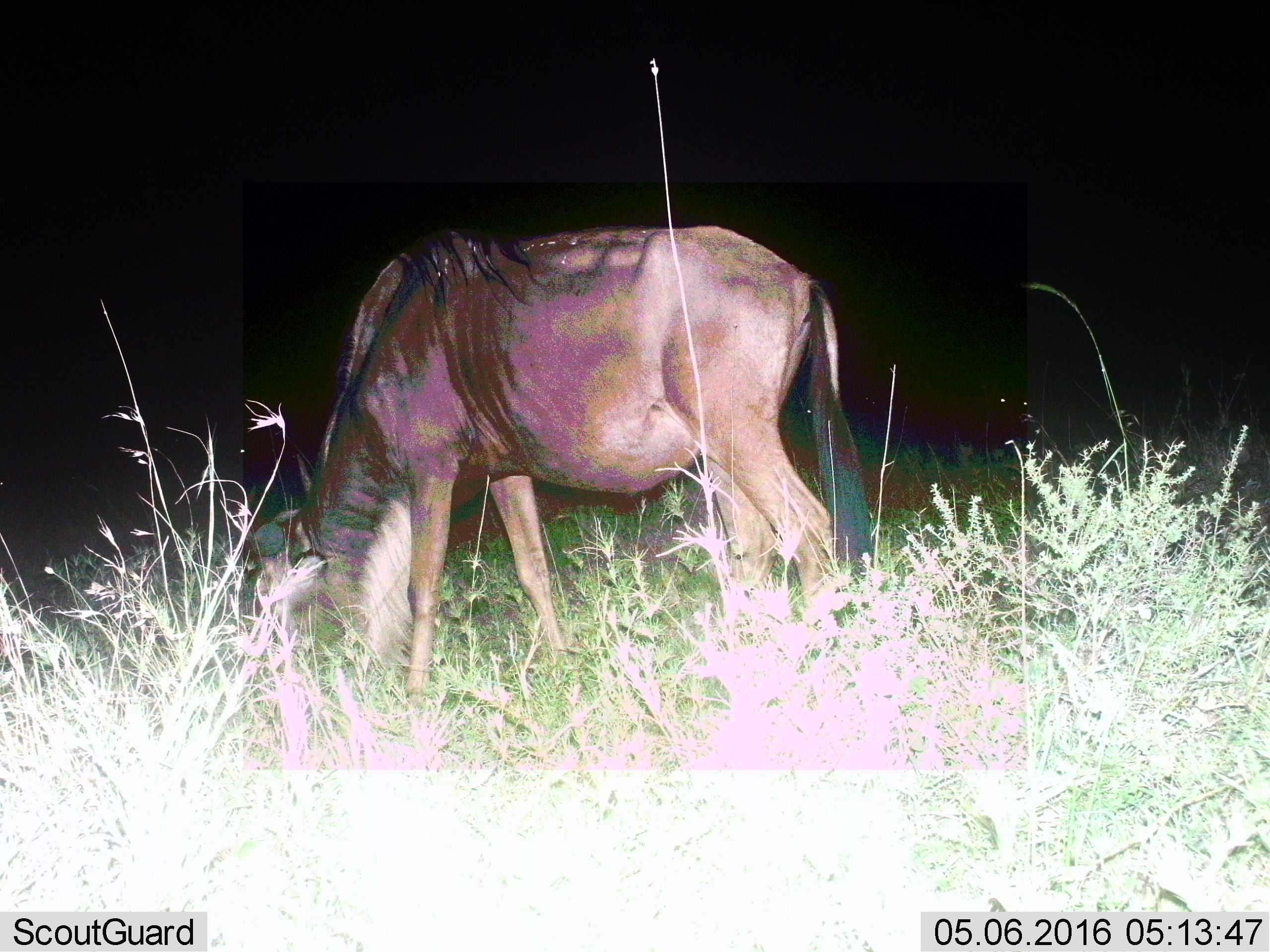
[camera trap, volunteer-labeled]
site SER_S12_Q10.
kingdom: Animalia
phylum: Chordata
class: Mammalia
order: Artiodactyla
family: Bovidae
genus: Connochaetes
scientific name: Connochaetes taurinus taurinus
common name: blue wildebeest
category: wildebeestblue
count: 1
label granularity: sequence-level